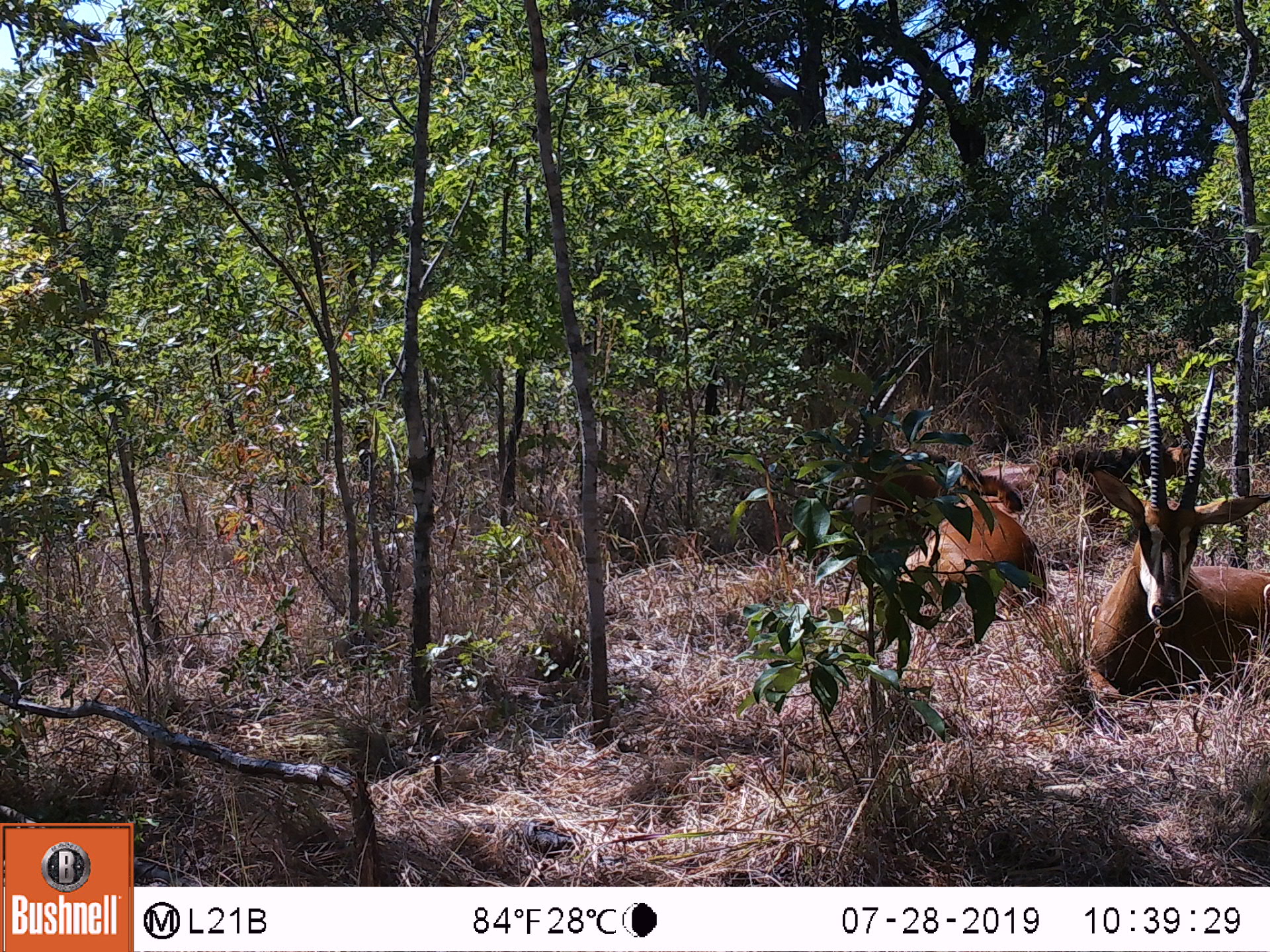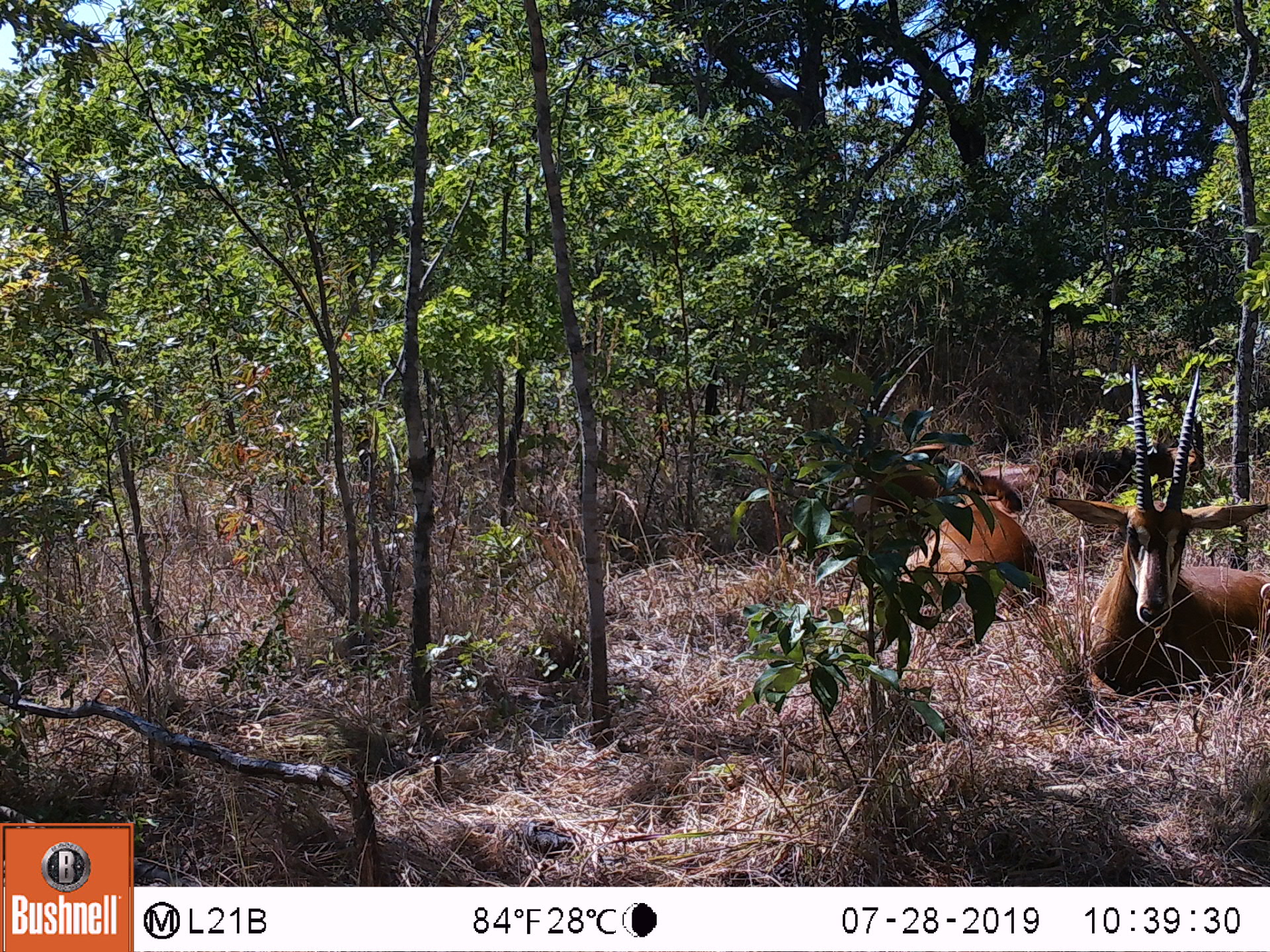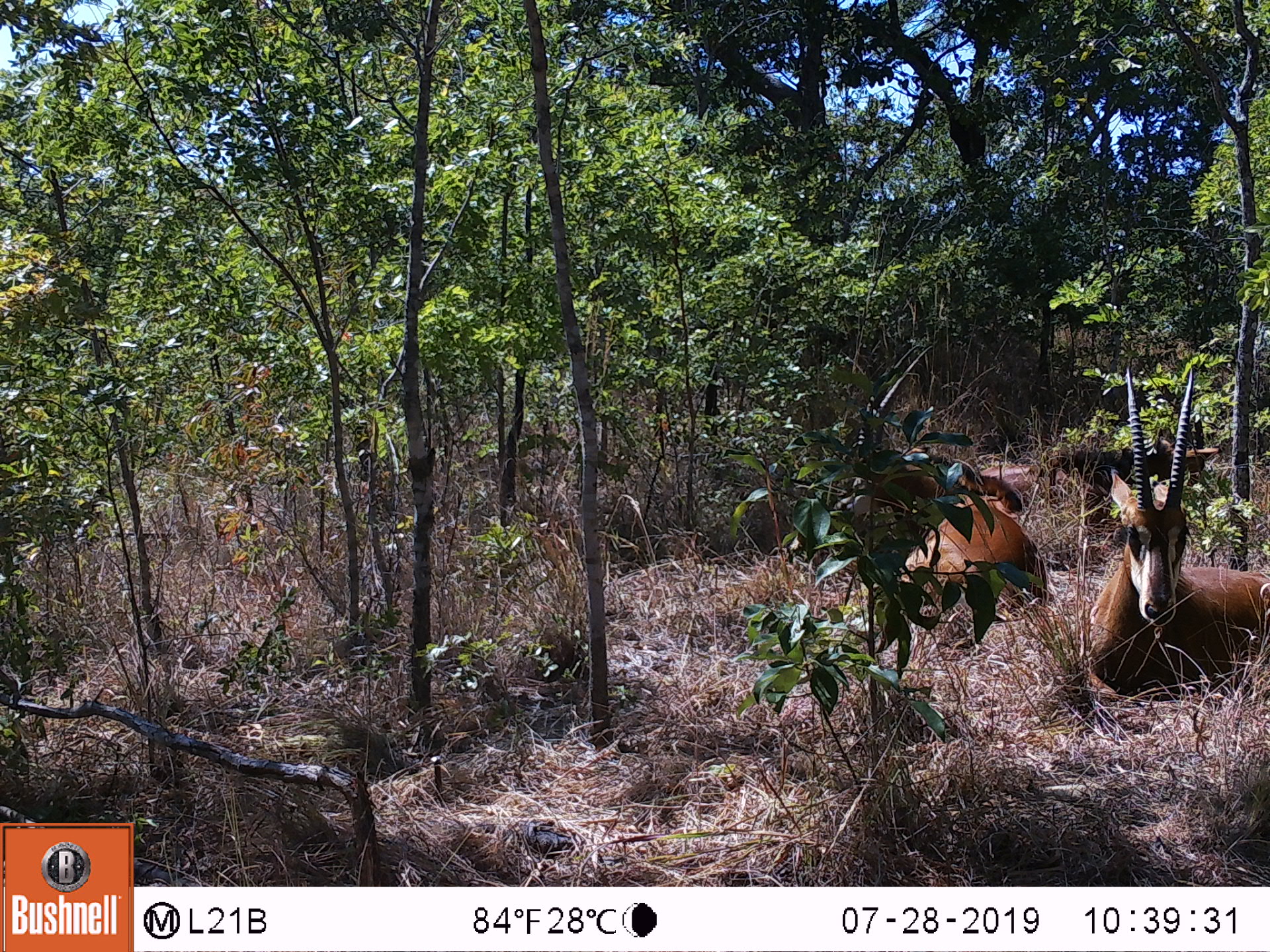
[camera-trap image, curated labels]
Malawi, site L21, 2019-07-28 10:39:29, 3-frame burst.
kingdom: Animalia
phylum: Chordata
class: Mammalia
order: Artiodactyla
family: Bovidae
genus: Hippotragus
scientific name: Hippotragus niger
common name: sable antelope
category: sable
Sable (sable antelope) (Hippotragus niger), count 2.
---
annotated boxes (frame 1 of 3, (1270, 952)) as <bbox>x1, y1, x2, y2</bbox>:
sable: <bbox>1062, 370, 1262, 712</bbox>; <bbox>824, 340, 1047, 641</bbox>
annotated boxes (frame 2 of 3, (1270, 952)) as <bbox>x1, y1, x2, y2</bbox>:
sable: <bbox>811, 338, 1052, 635</bbox>; <bbox>1066, 372, 1262, 714</bbox>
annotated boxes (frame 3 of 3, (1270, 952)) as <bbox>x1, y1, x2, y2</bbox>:
sable: <bbox>1047, 379, 1262, 717</bbox>; <bbox>804, 343, 1039, 630</bbox>